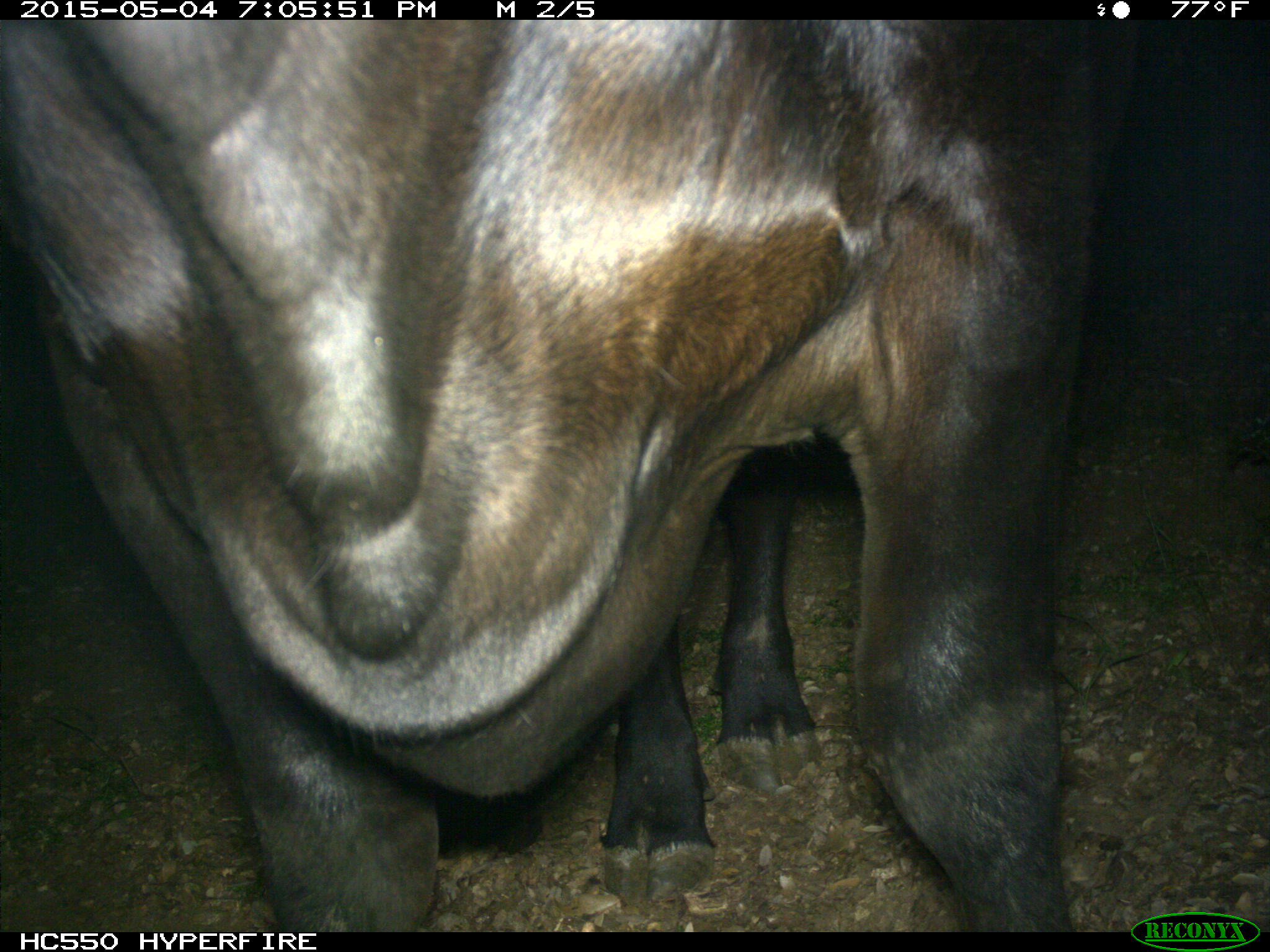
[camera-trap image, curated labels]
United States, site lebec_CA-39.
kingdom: Animalia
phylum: Chordata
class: Mammalia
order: Artiodactyla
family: Bovidae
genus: Bos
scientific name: Bos taurus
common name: domestic cow